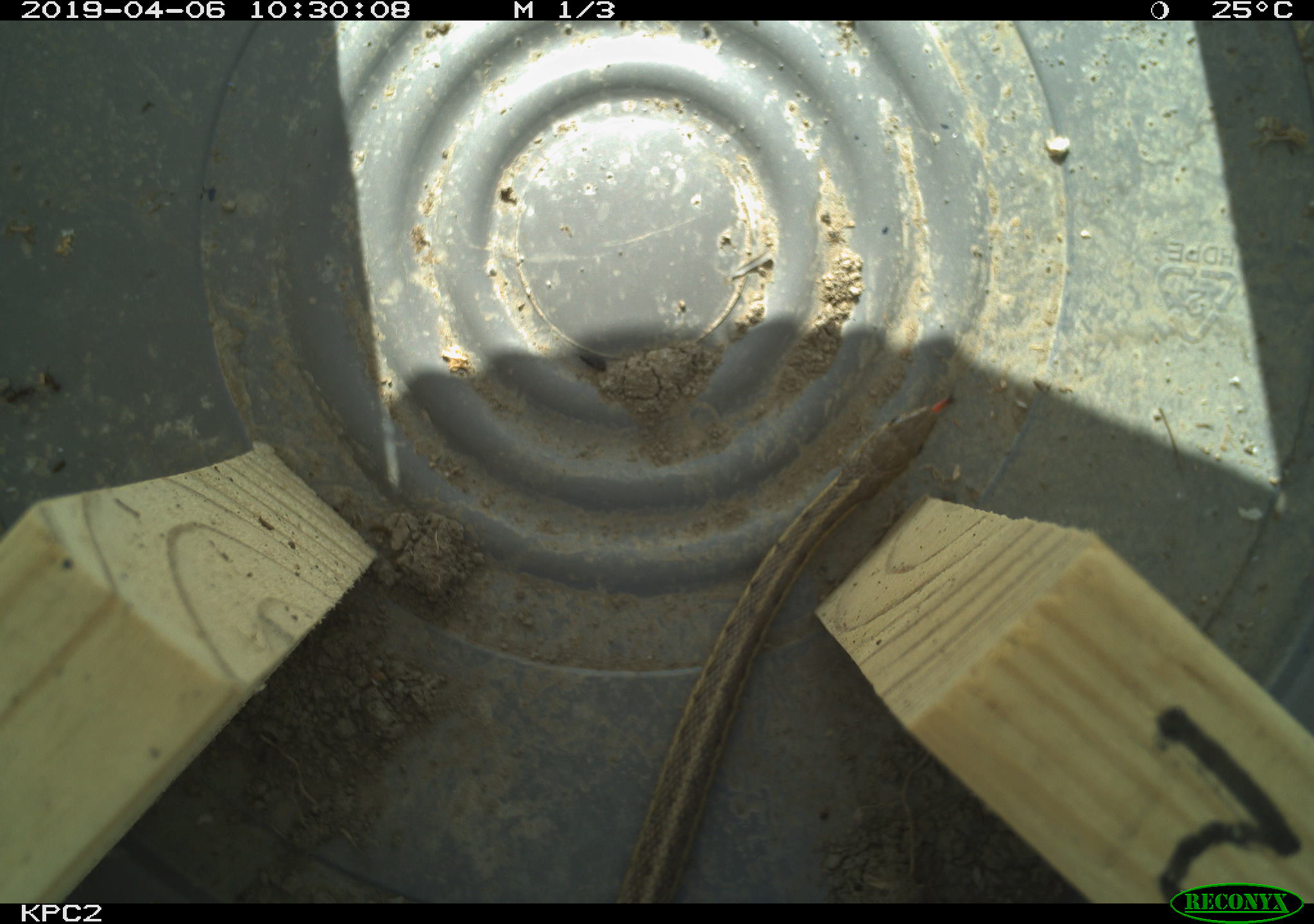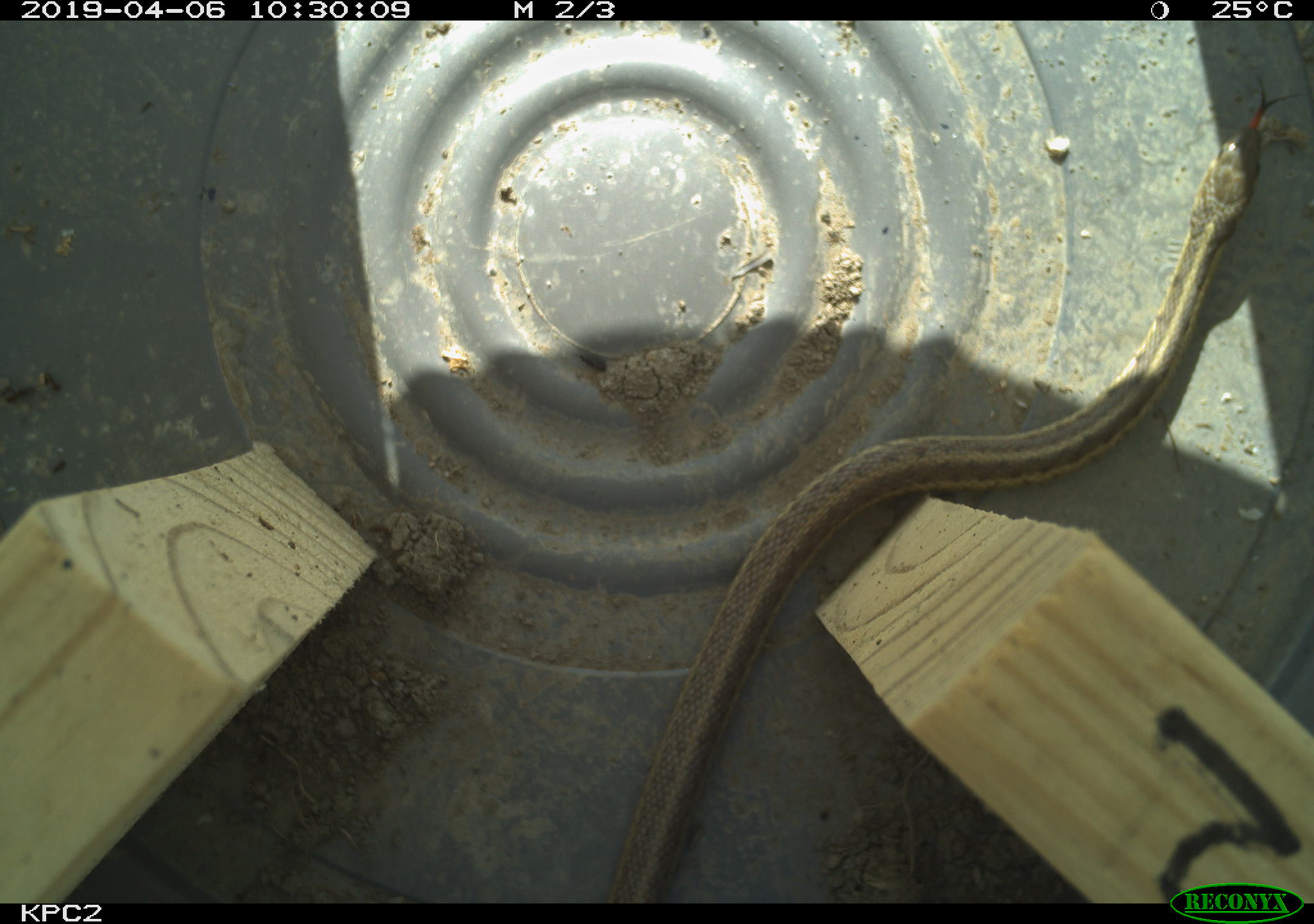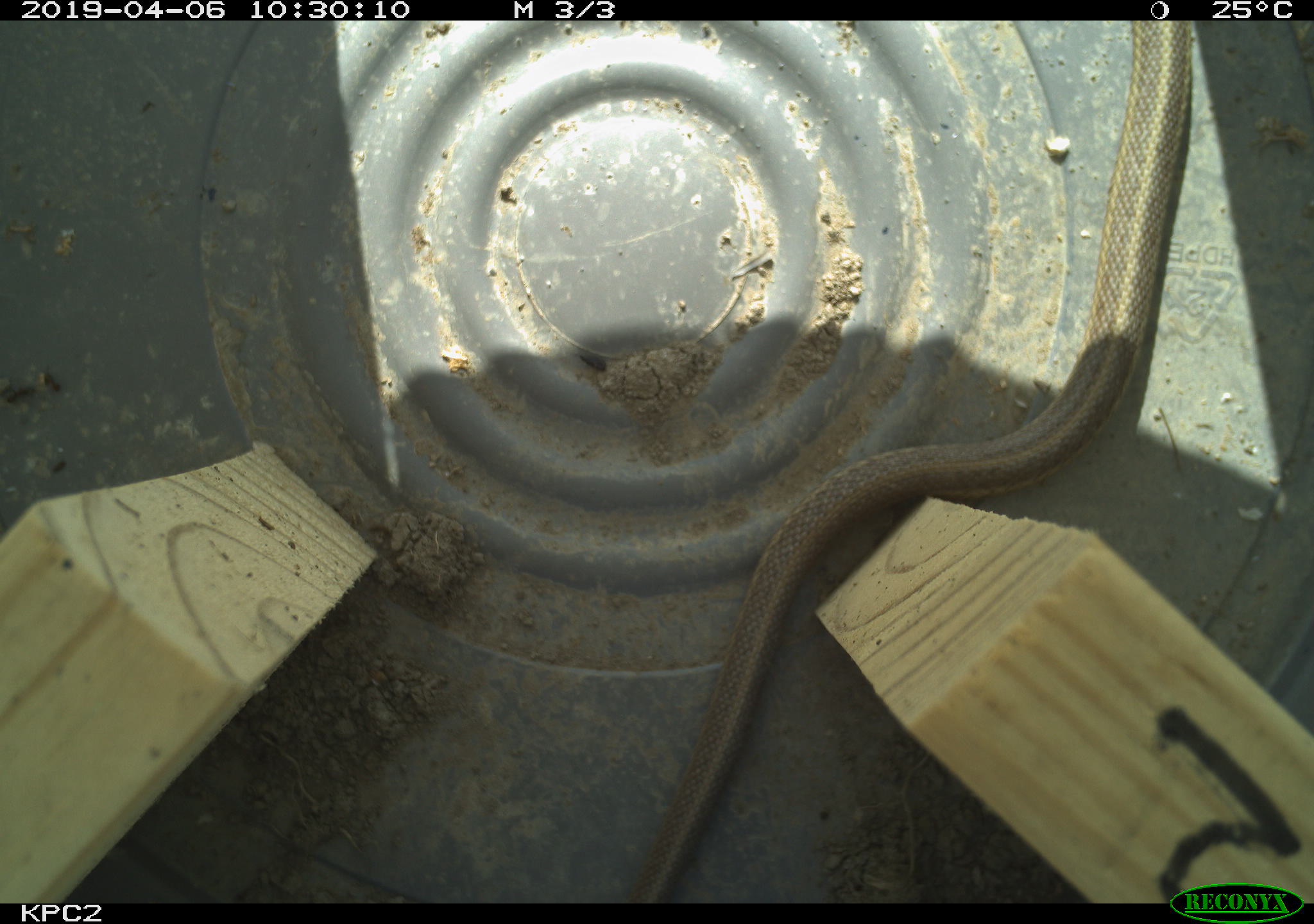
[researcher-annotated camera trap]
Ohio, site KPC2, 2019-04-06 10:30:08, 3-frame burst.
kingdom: Animalia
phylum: Chordata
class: Reptilia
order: Squamata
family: Colubridae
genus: Thamnophis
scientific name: Thamnophis sirtalis sirtalis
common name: eastern gartersnake